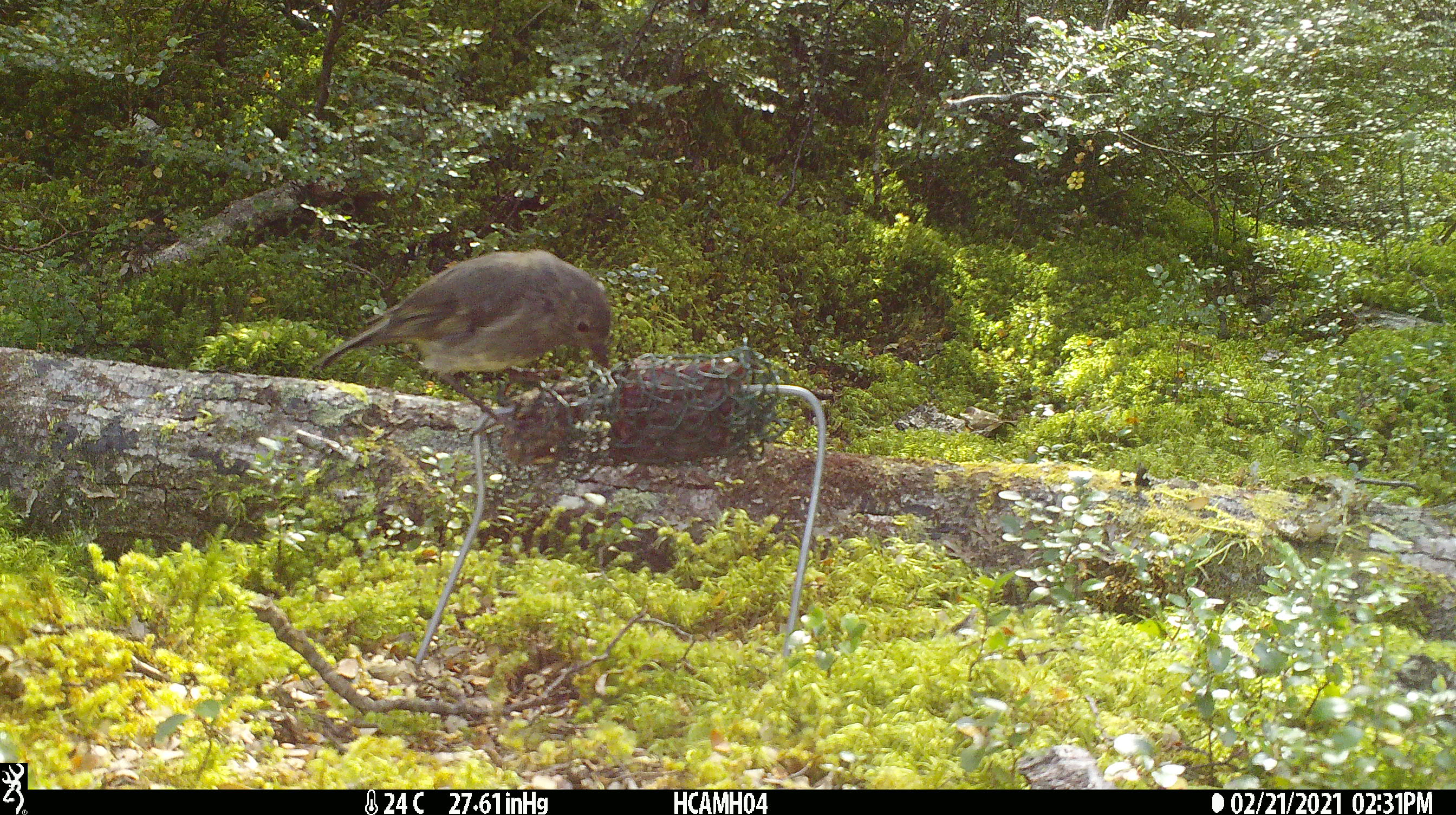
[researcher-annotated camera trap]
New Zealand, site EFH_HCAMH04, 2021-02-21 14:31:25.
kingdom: Animalia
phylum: Chordata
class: Aves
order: Passeriformes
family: Petroicidae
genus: Petroica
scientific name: Petroica australis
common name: new zealand robin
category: robin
Robin (new zealand robin) (Petroica australis).